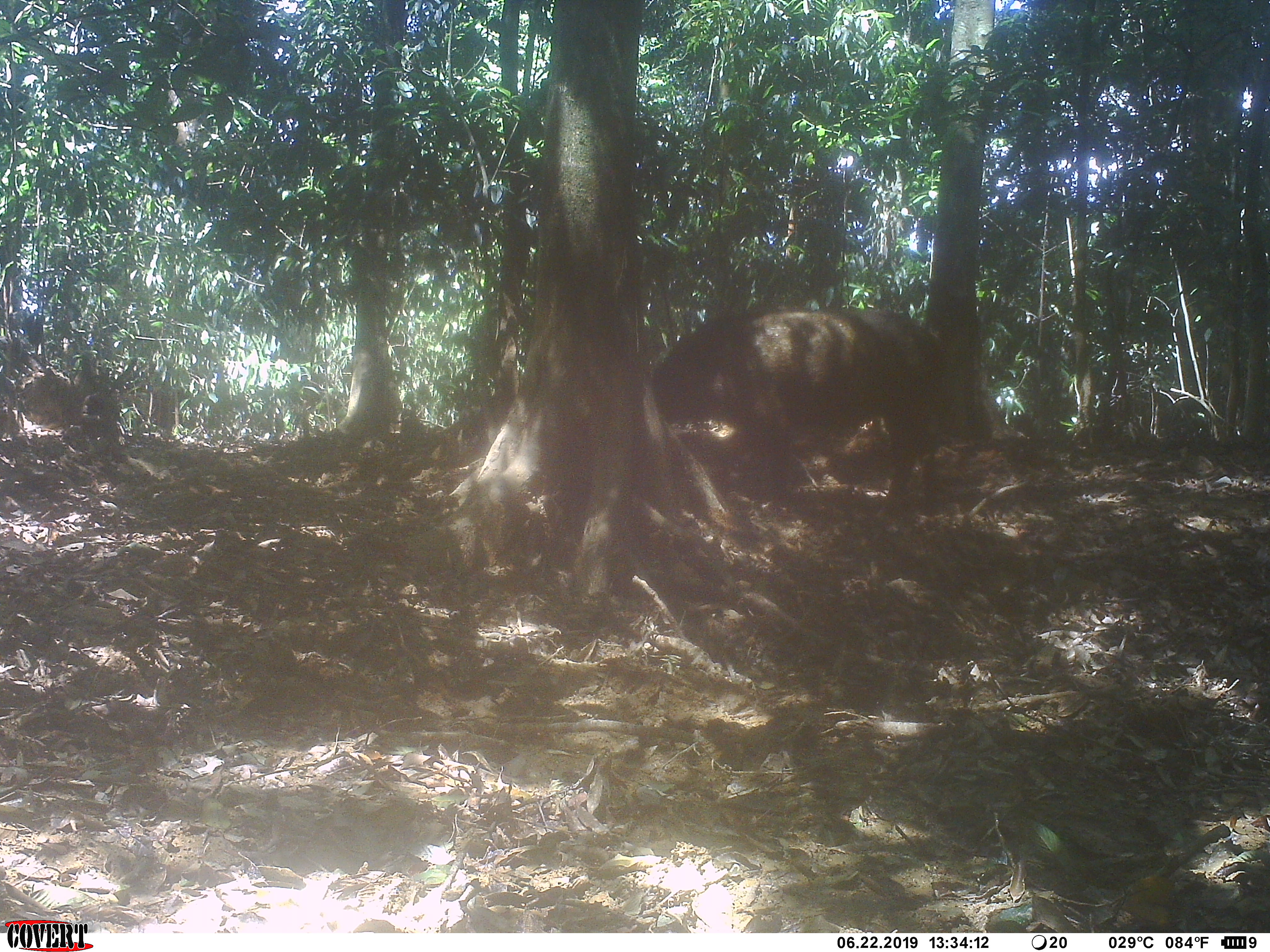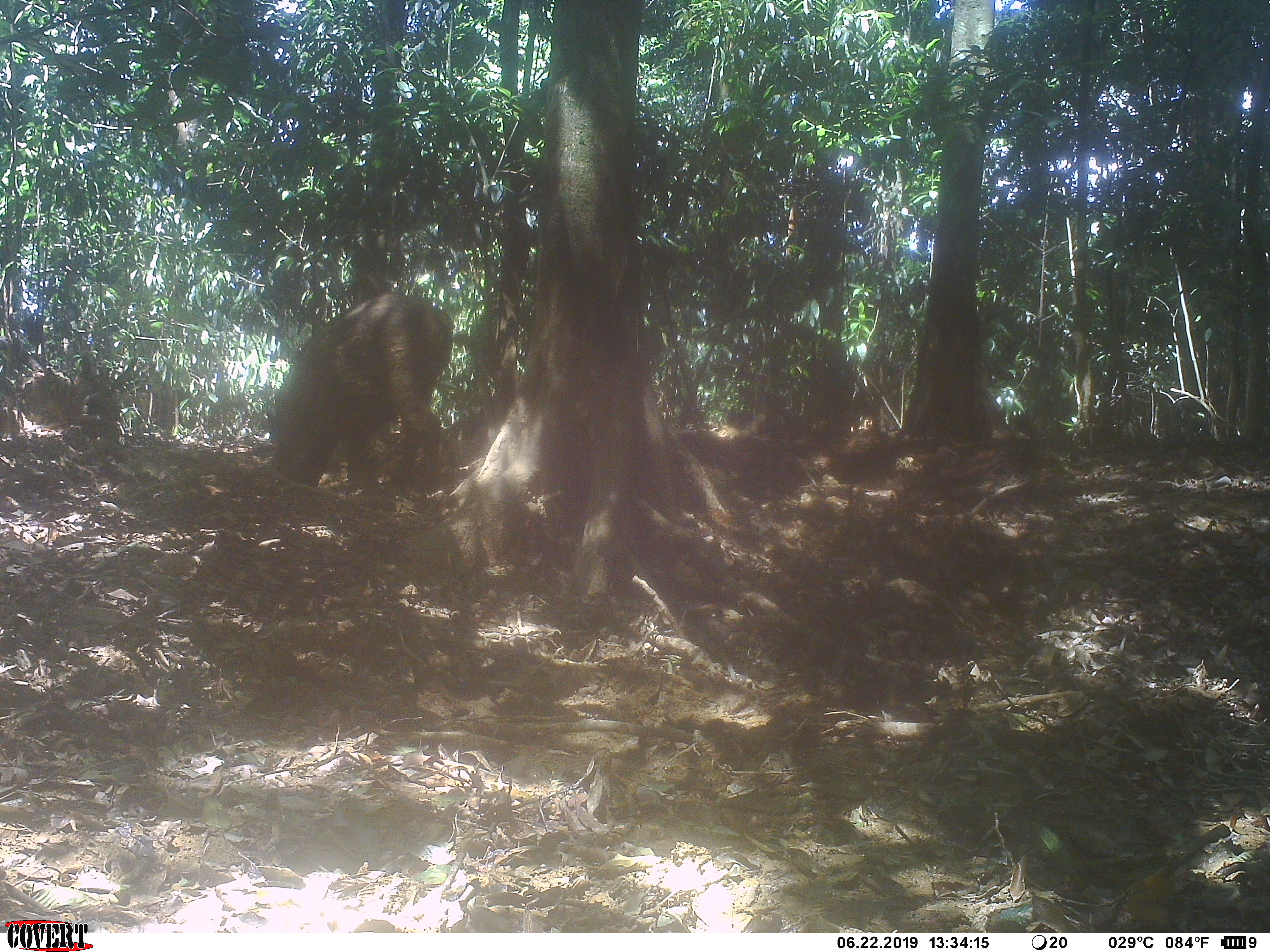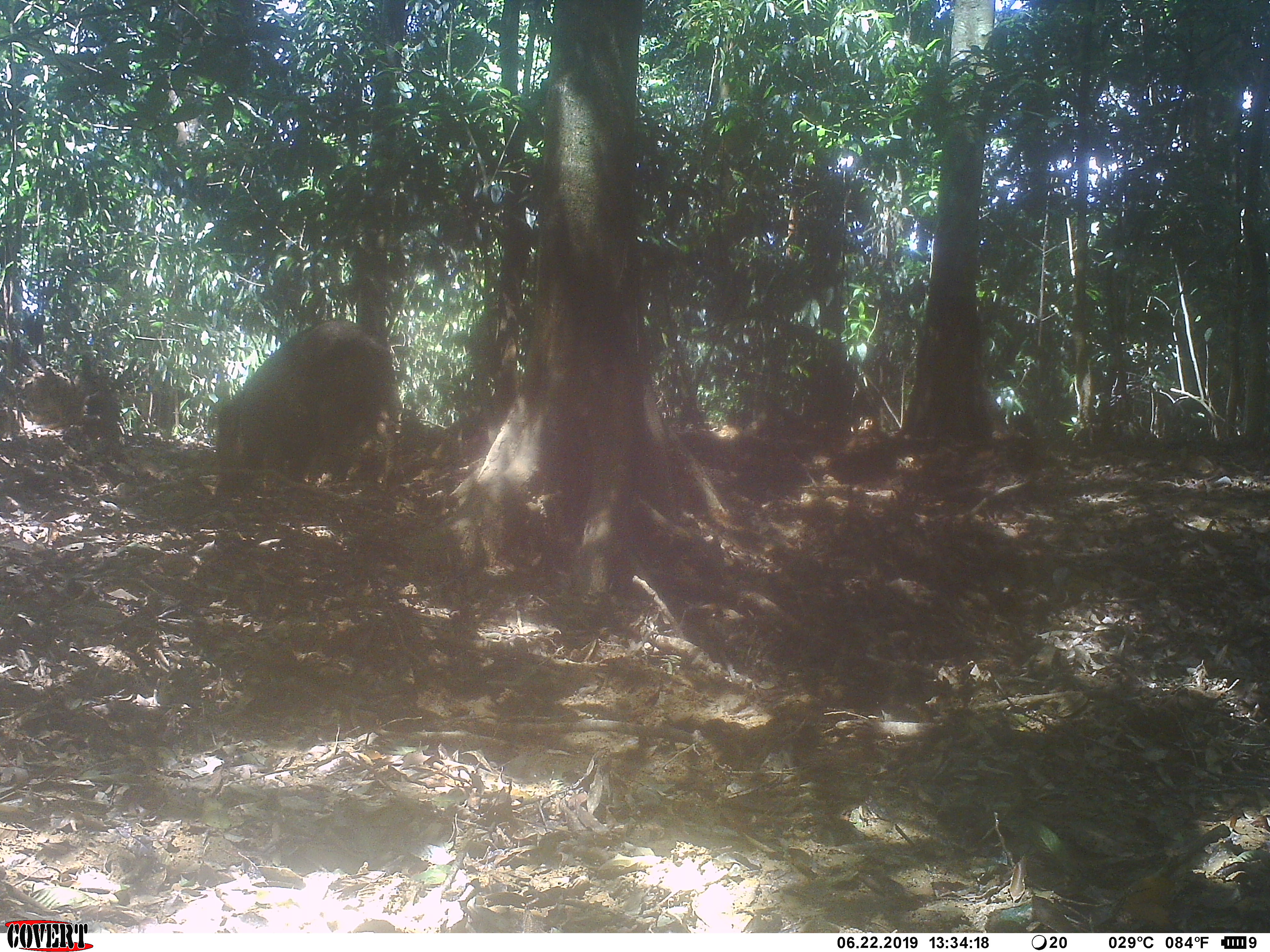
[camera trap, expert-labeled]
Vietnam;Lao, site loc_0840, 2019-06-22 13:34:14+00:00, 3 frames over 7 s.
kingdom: Animalia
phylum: Chordata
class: Mammalia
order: Artiodactyla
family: Suidae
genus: Sus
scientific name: Sus scrofa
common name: eurasian wild pig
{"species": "eurasian wild pig (Sus scrofa)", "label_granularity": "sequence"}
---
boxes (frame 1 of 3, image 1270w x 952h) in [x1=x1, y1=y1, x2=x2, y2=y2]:
eurasian wild pig: [x1=650, y1=306, x2=949, y2=522]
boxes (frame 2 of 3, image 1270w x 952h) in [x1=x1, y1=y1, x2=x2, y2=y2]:
eurasian wild pig: [x1=269, y1=292, x2=454, y2=492]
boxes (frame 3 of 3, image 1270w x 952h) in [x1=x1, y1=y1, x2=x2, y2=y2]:
eurasian wild pig: [x1=208, y1=319, x2=403, y2=507]